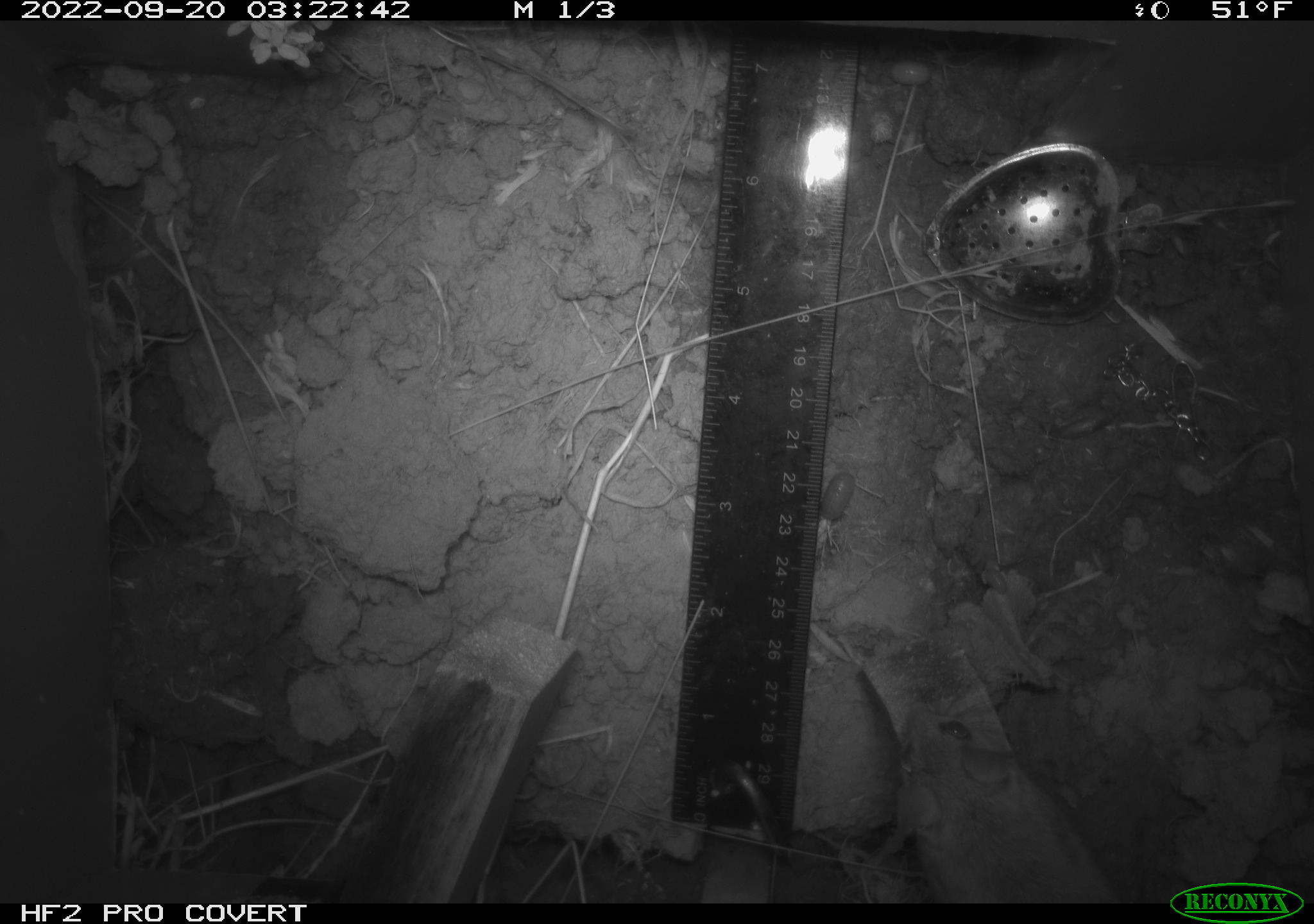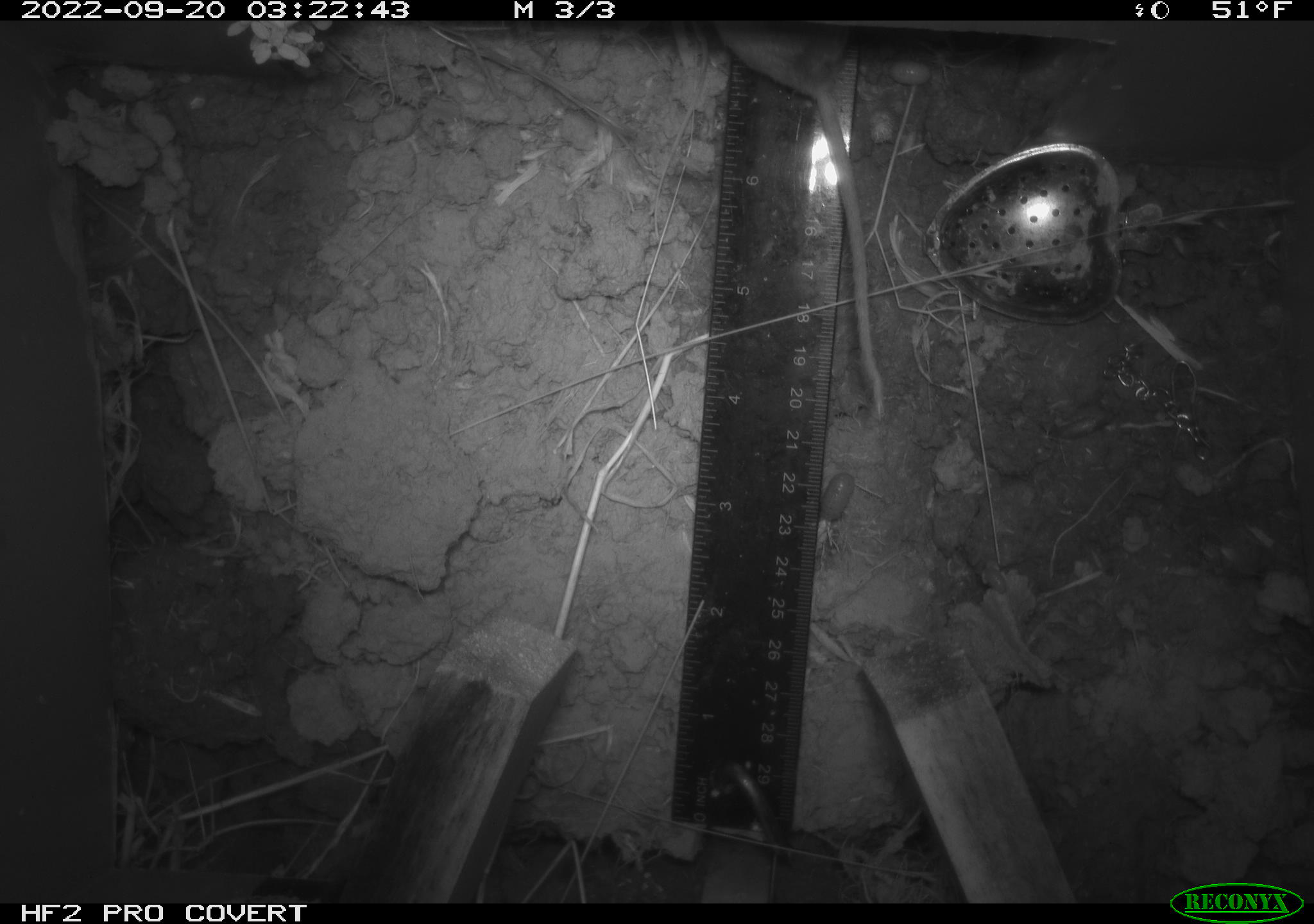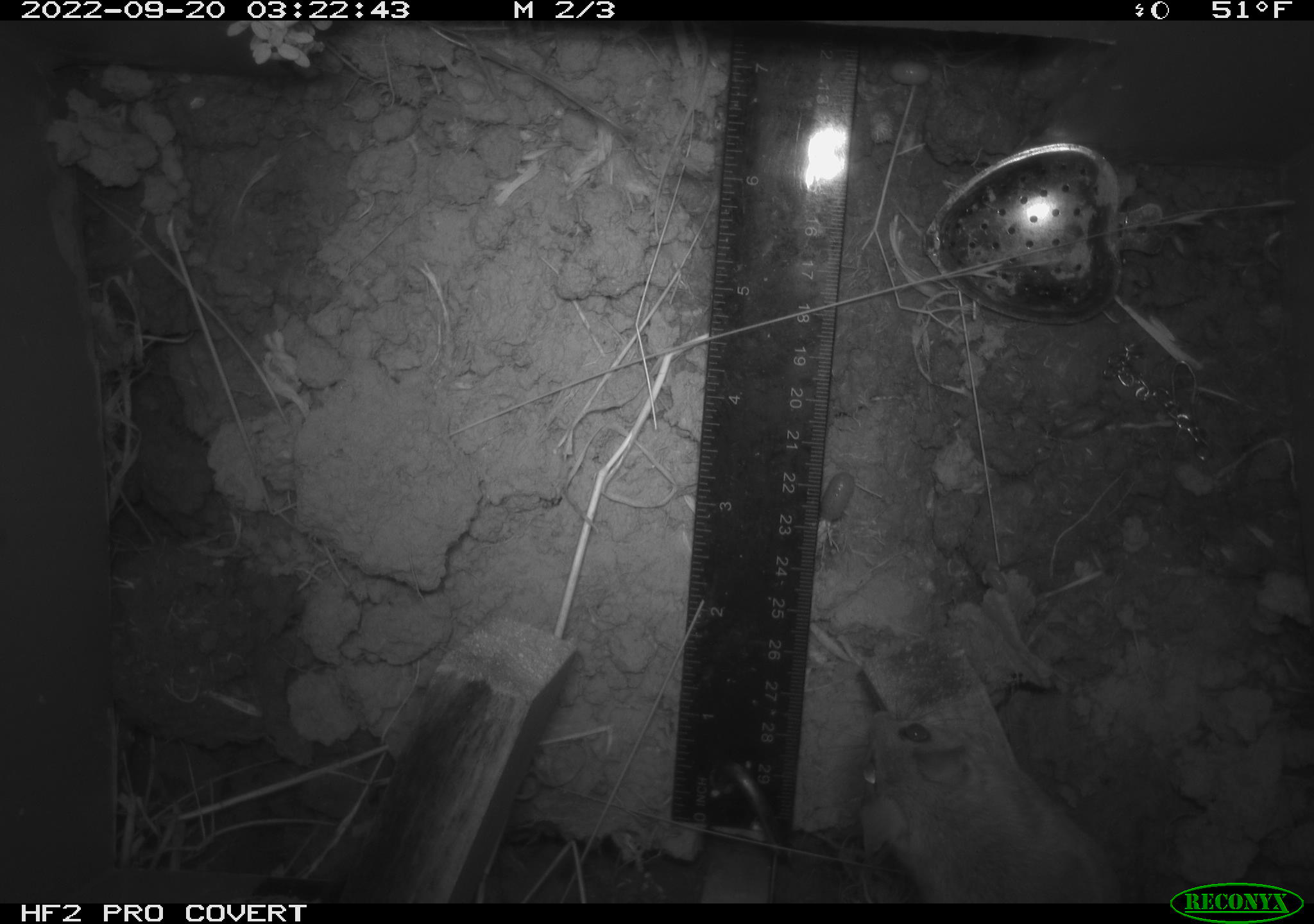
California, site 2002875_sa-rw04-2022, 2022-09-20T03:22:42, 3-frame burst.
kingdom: Animalia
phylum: Chordata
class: Mammalia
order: Rodentia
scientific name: Rodentia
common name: mouse species